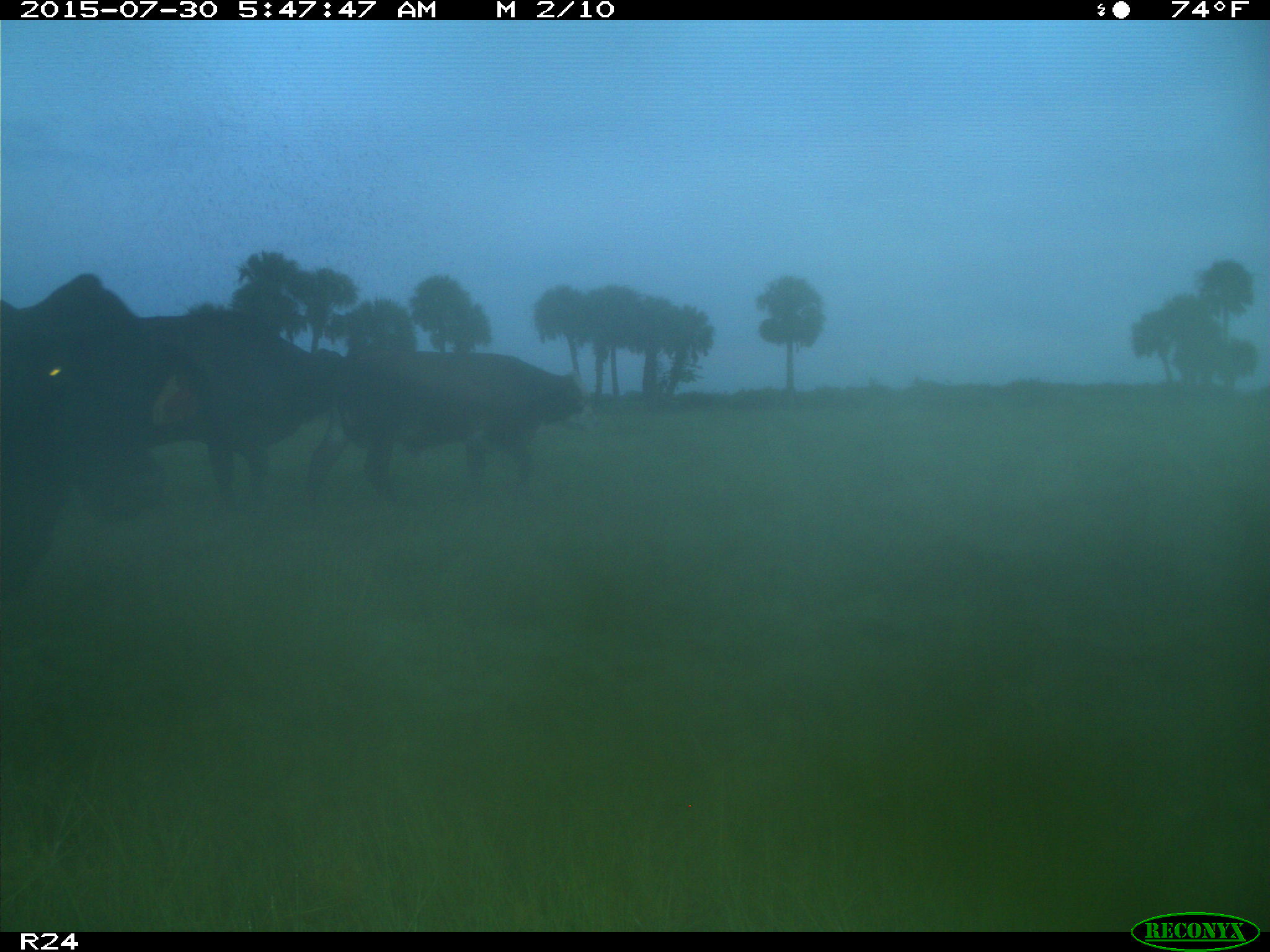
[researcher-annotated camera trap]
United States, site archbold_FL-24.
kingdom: Animalia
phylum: Chordata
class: Mammalia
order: Artiodactyla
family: Bovidae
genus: Bos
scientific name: Bos taurus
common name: domestic cow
Bos taurus (domestic cow).